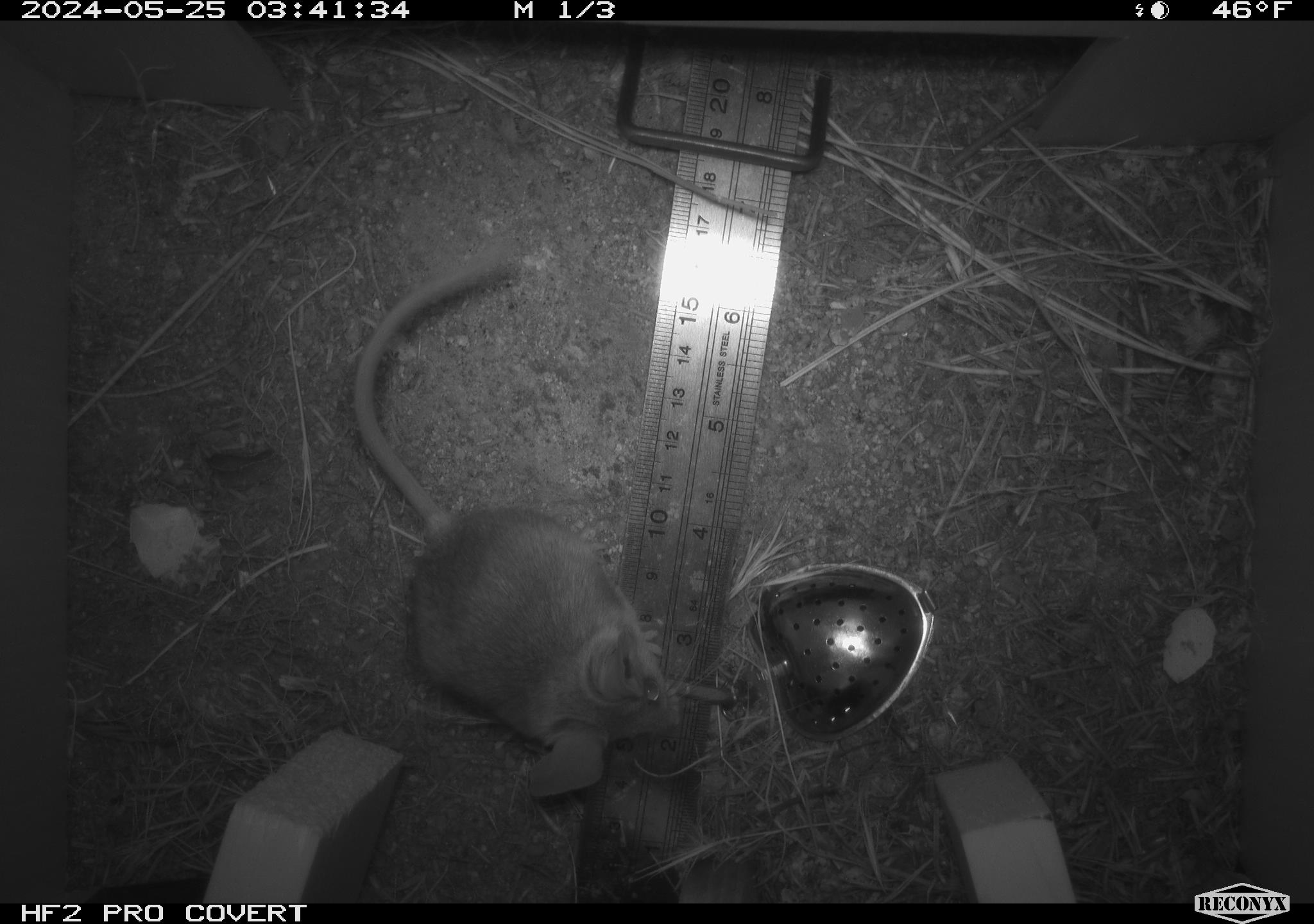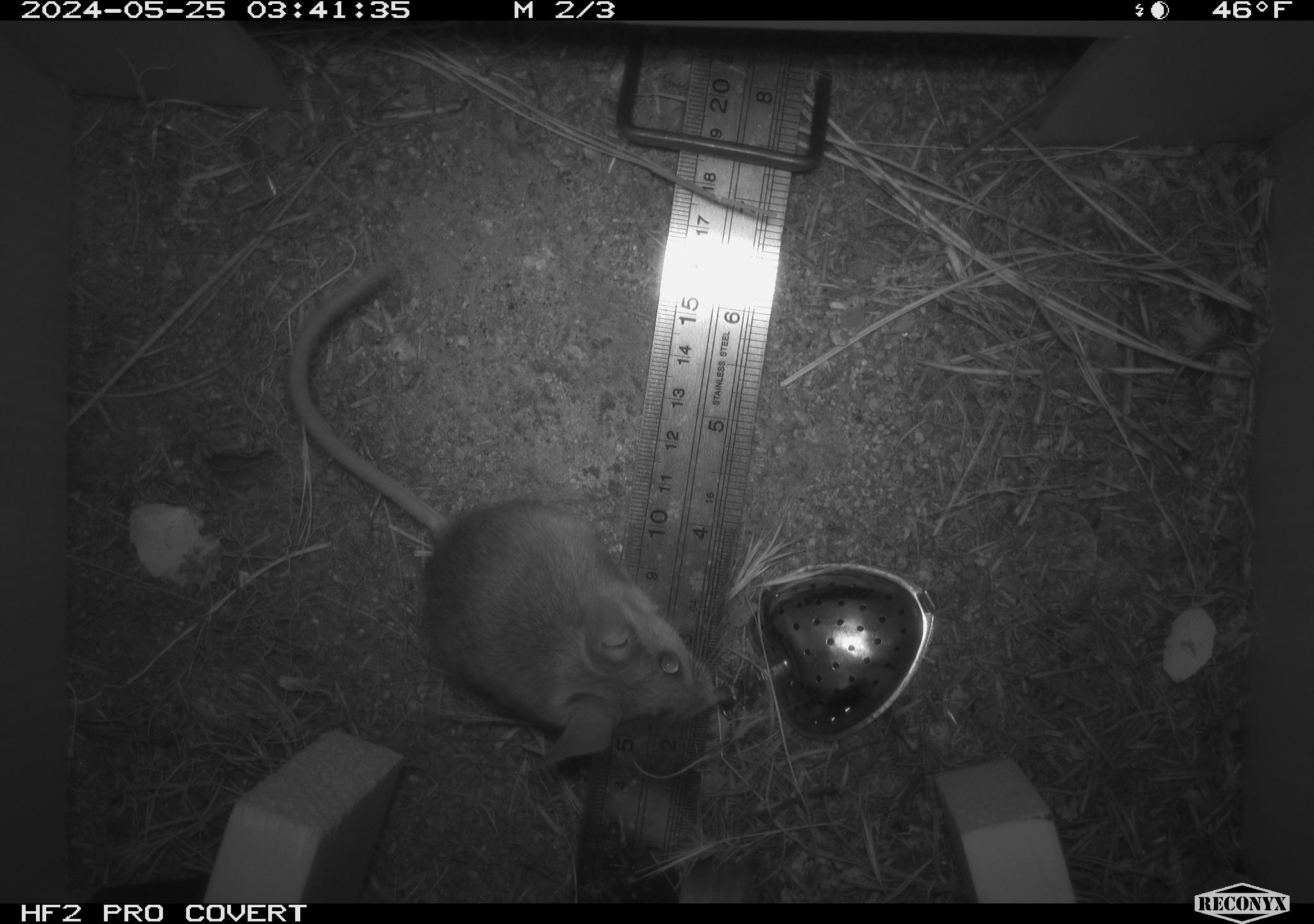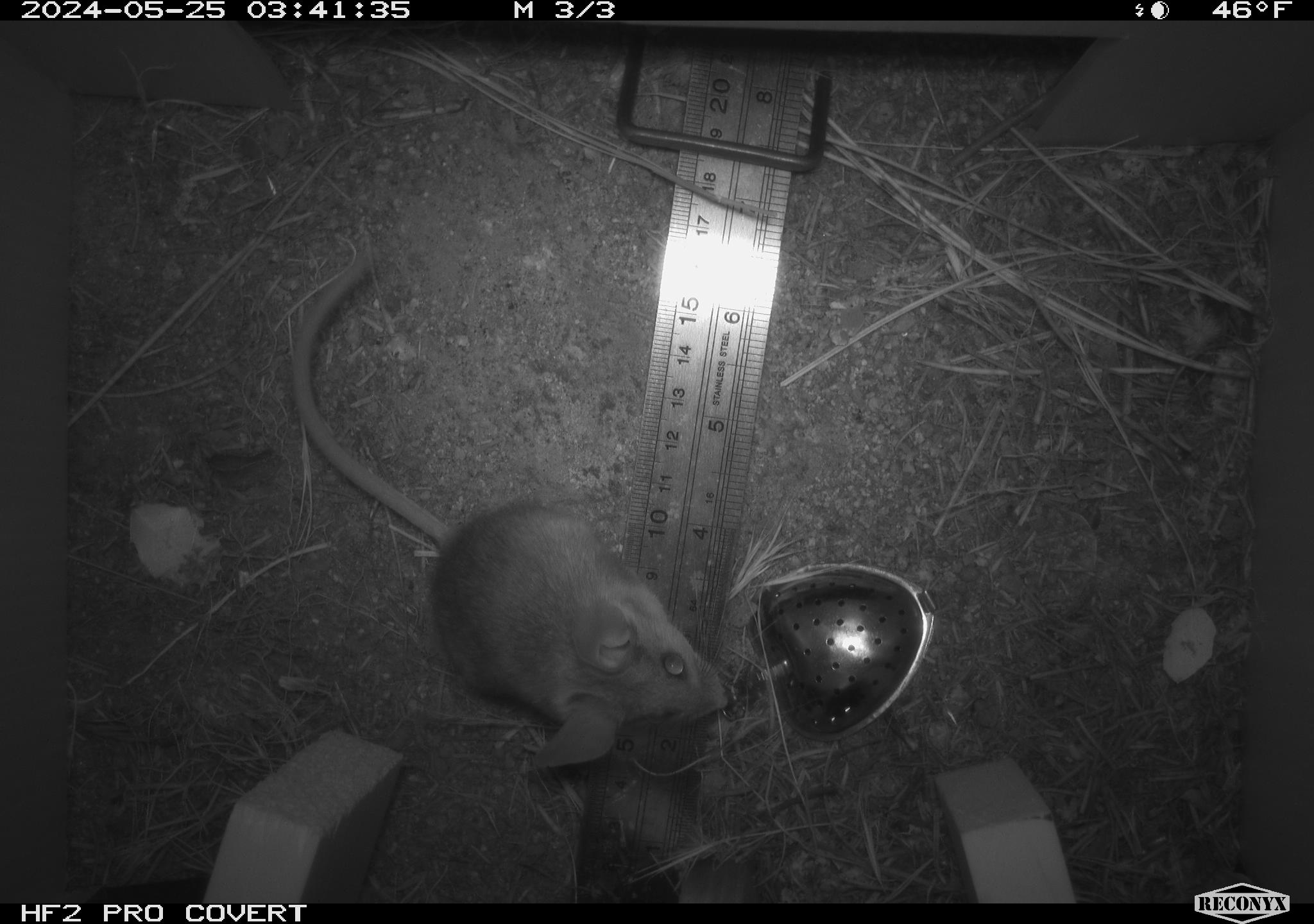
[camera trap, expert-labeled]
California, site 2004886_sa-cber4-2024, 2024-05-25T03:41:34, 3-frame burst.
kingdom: Animalia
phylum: Chordata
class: Mammalia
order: Rodentia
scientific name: Rodentia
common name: mouse species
Mouse species (Rodentia).